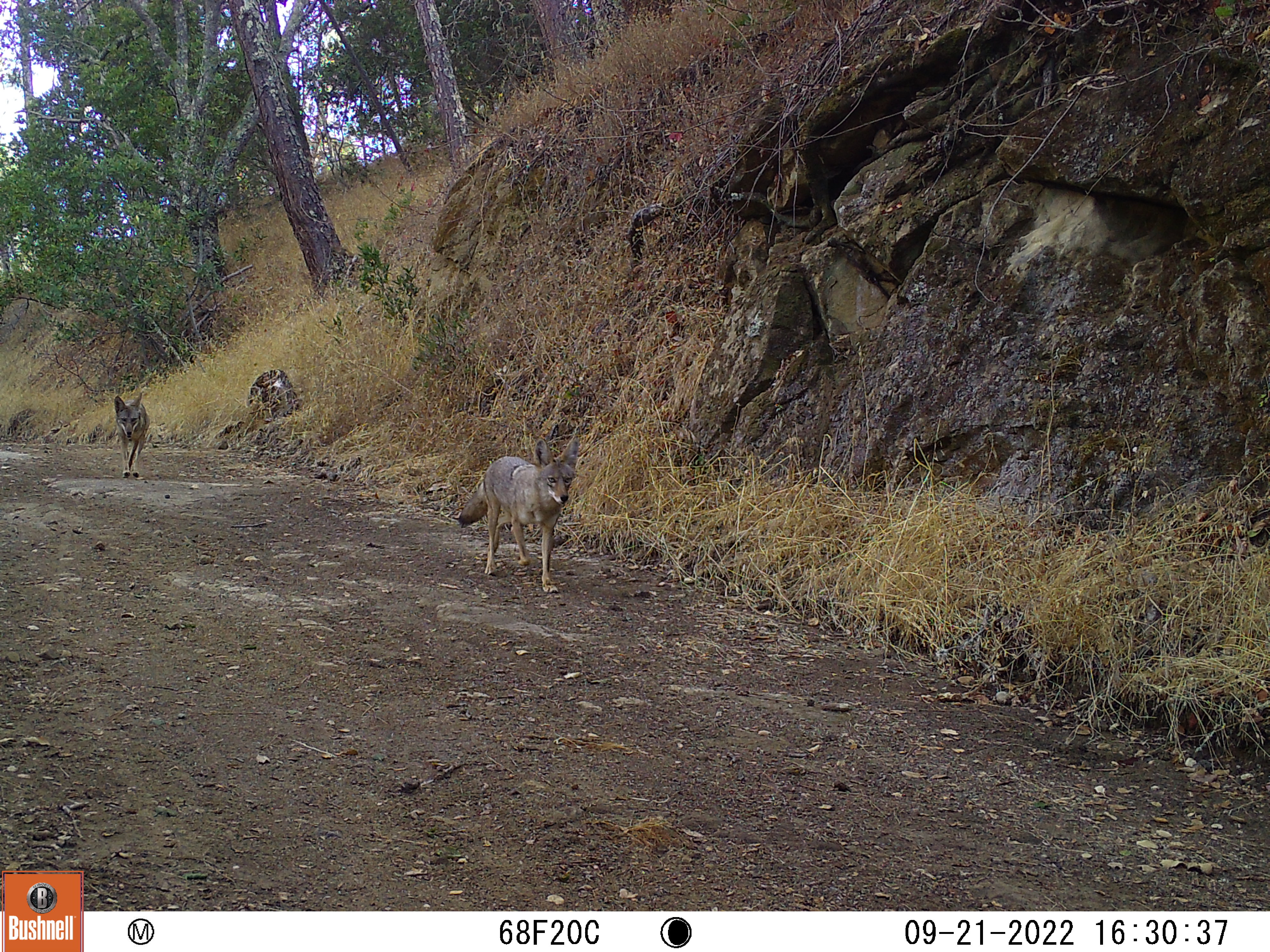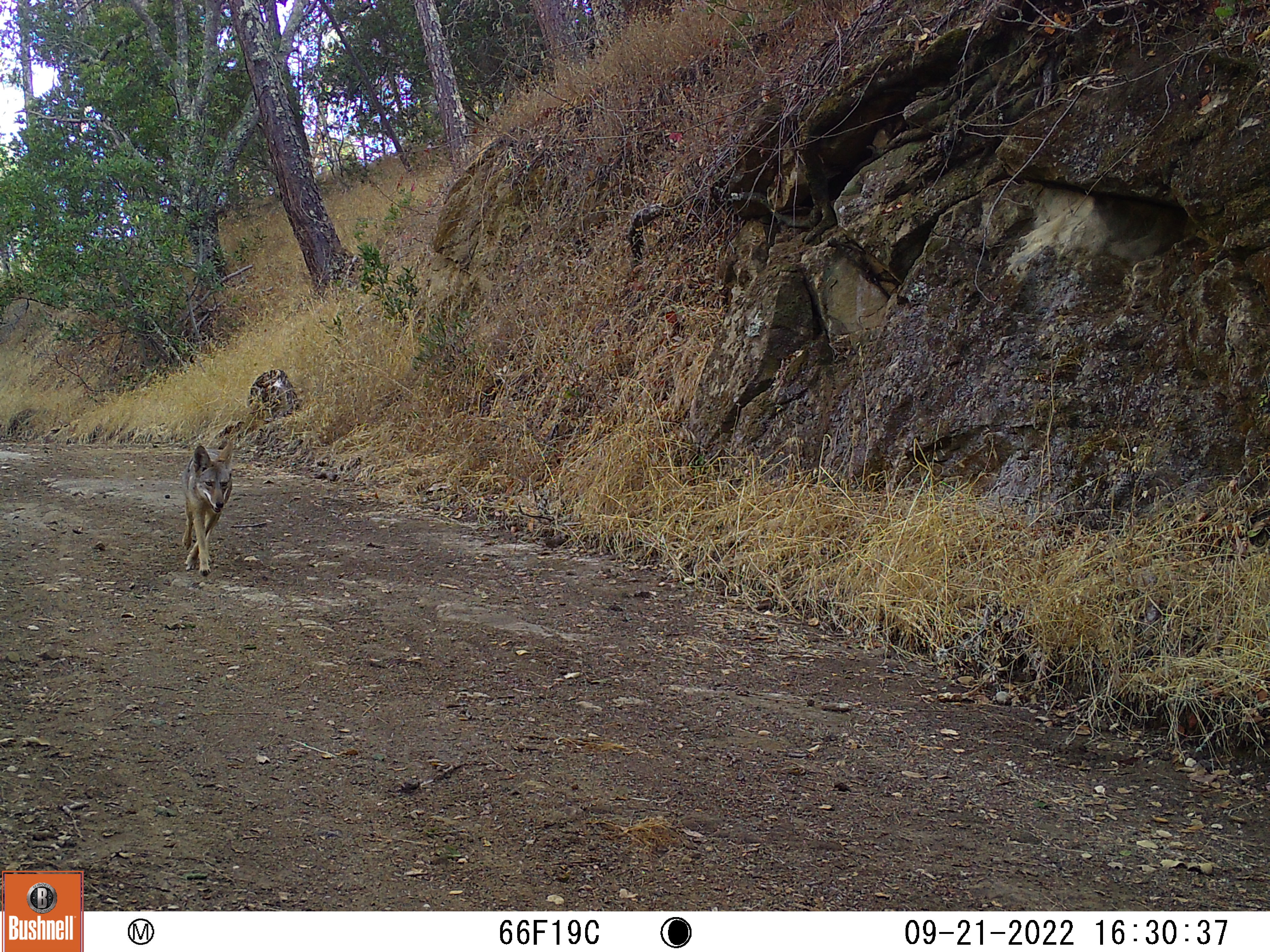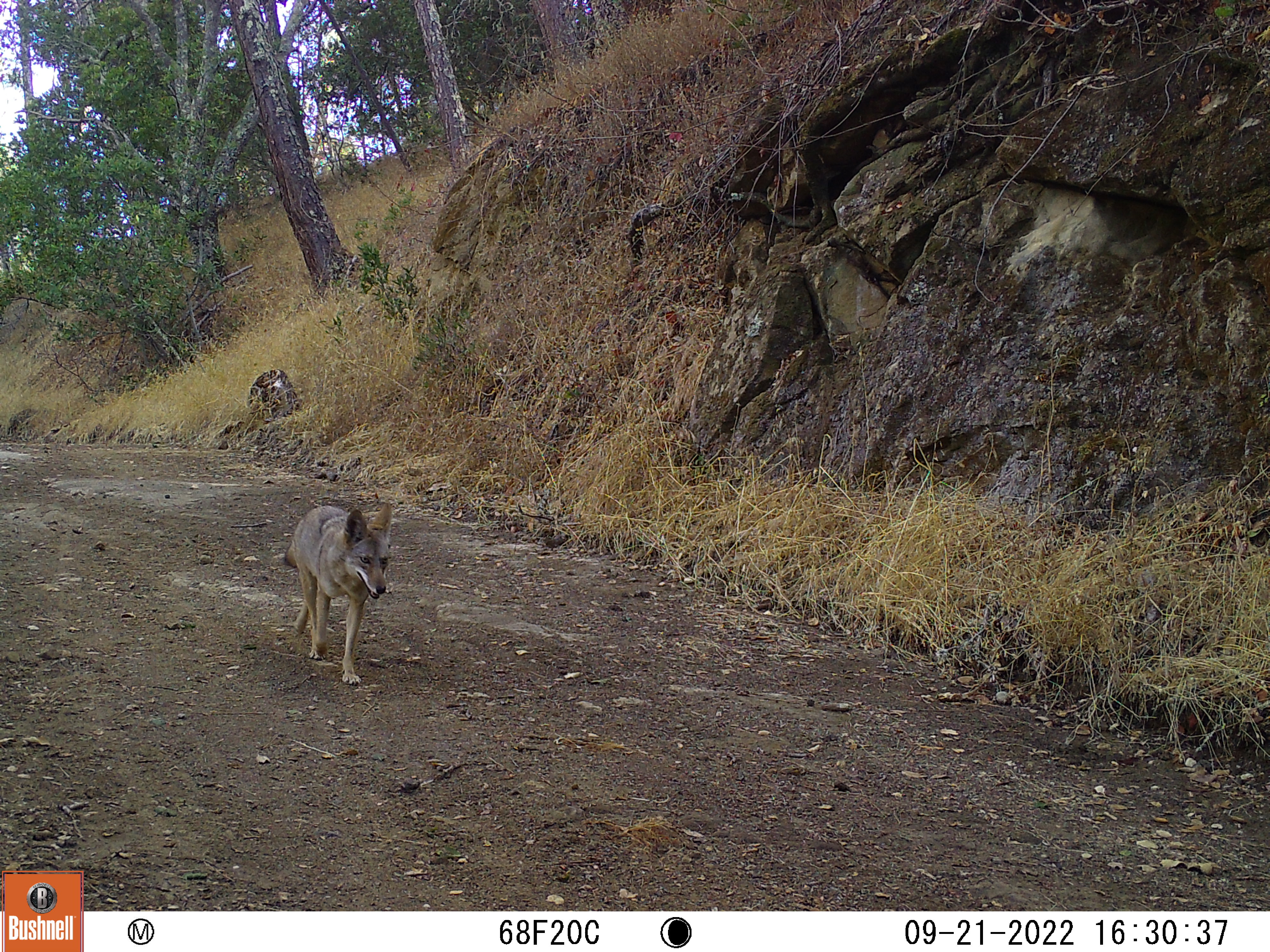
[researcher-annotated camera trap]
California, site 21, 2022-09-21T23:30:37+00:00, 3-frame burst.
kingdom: Animalia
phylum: Chordata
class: Mammalia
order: Carnivora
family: Canidae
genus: Canis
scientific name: Canis latrans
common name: coyote